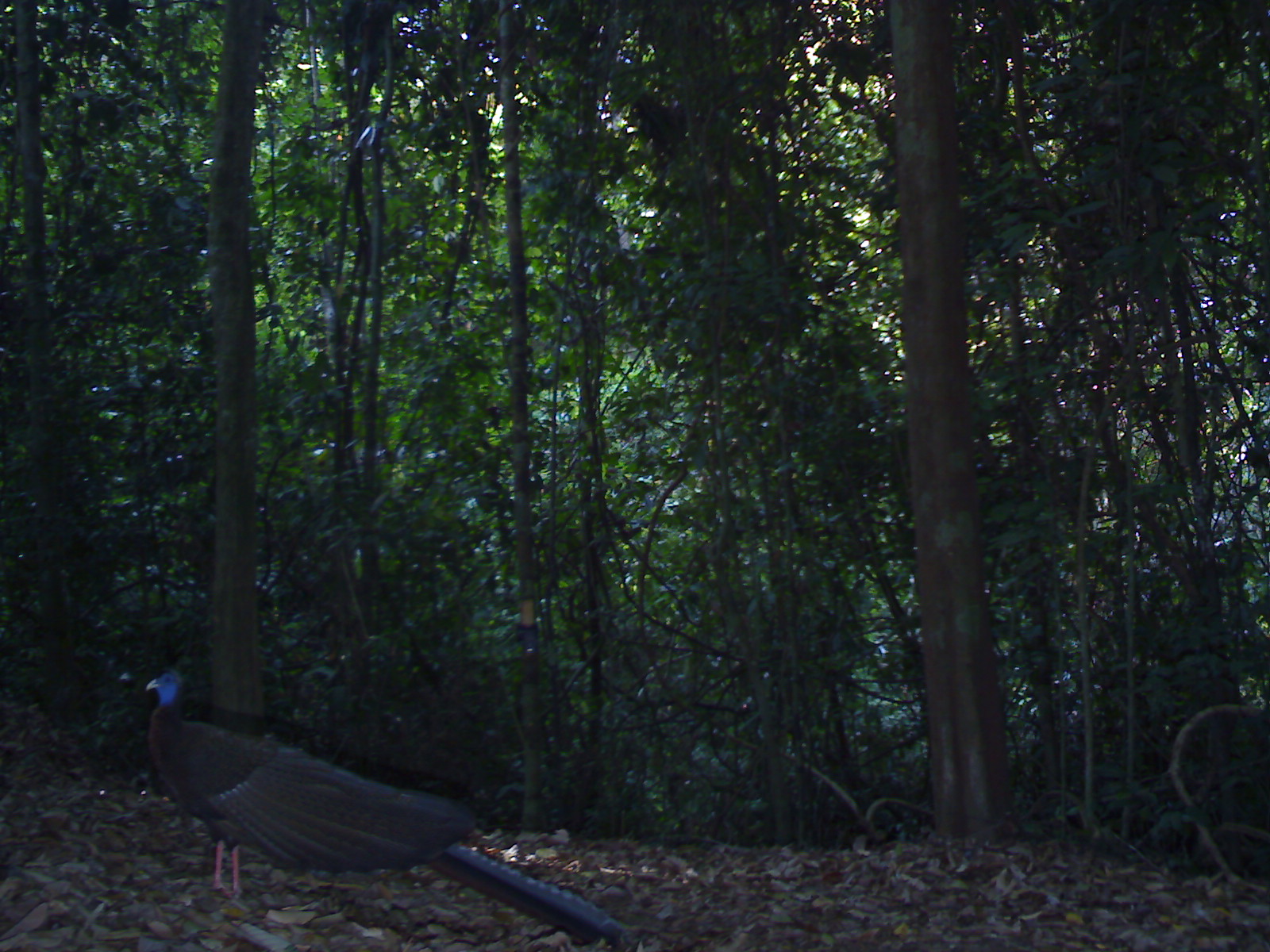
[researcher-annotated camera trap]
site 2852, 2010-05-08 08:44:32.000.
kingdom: Animalia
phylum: Chordata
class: Aves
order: Galliformes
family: Phasianidae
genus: Argusianus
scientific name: Argusianus argus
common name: great argus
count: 1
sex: male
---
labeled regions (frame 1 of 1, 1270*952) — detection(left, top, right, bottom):
argusianus argus: detection(145, 667, 633, 945)